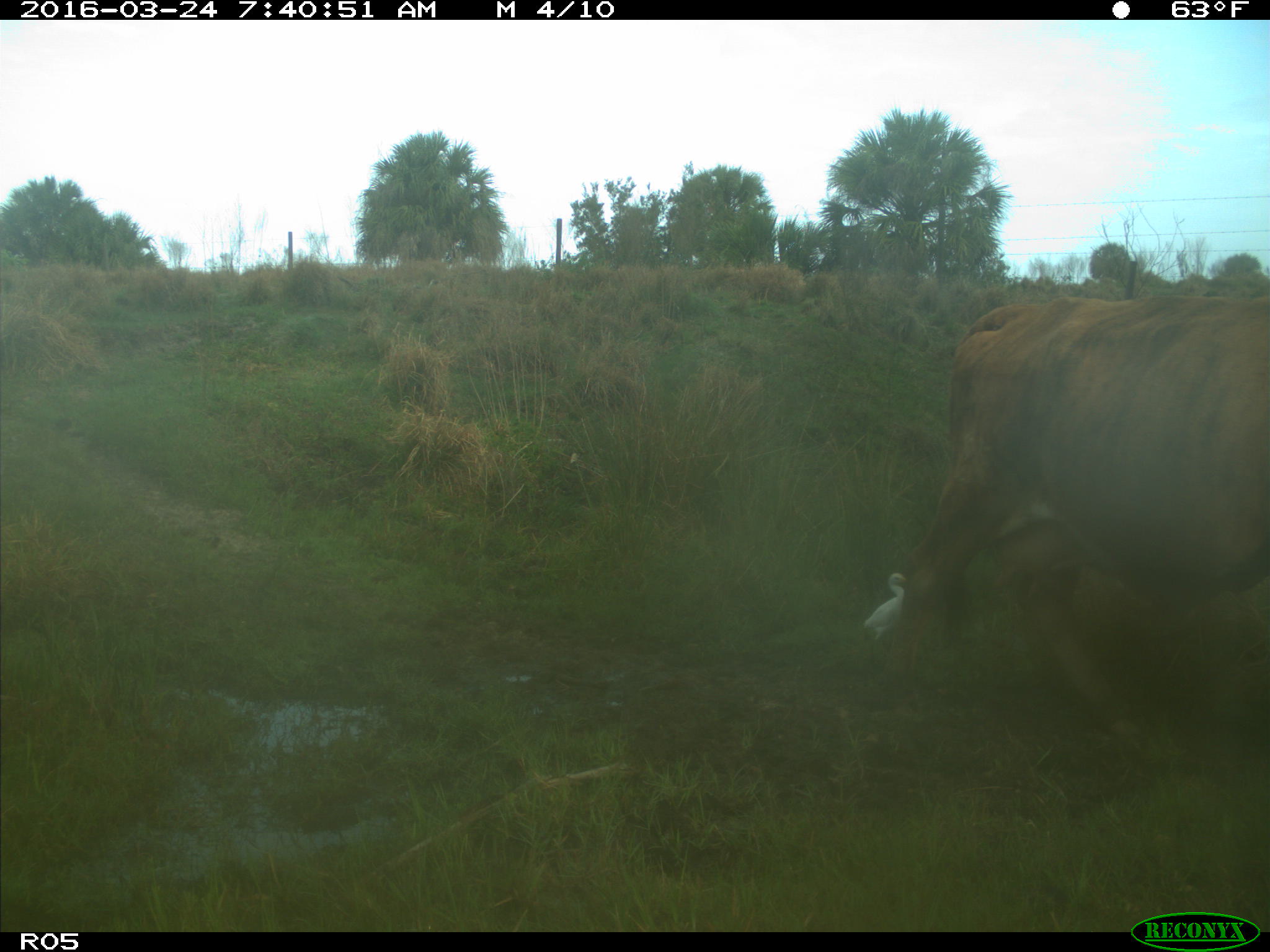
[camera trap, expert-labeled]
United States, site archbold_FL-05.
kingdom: Animalia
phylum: Chordata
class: Mammalia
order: Artiodactyla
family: Bovidae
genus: Bos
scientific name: Bos taurus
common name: domestic cow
Bos taurus (domestic cow).